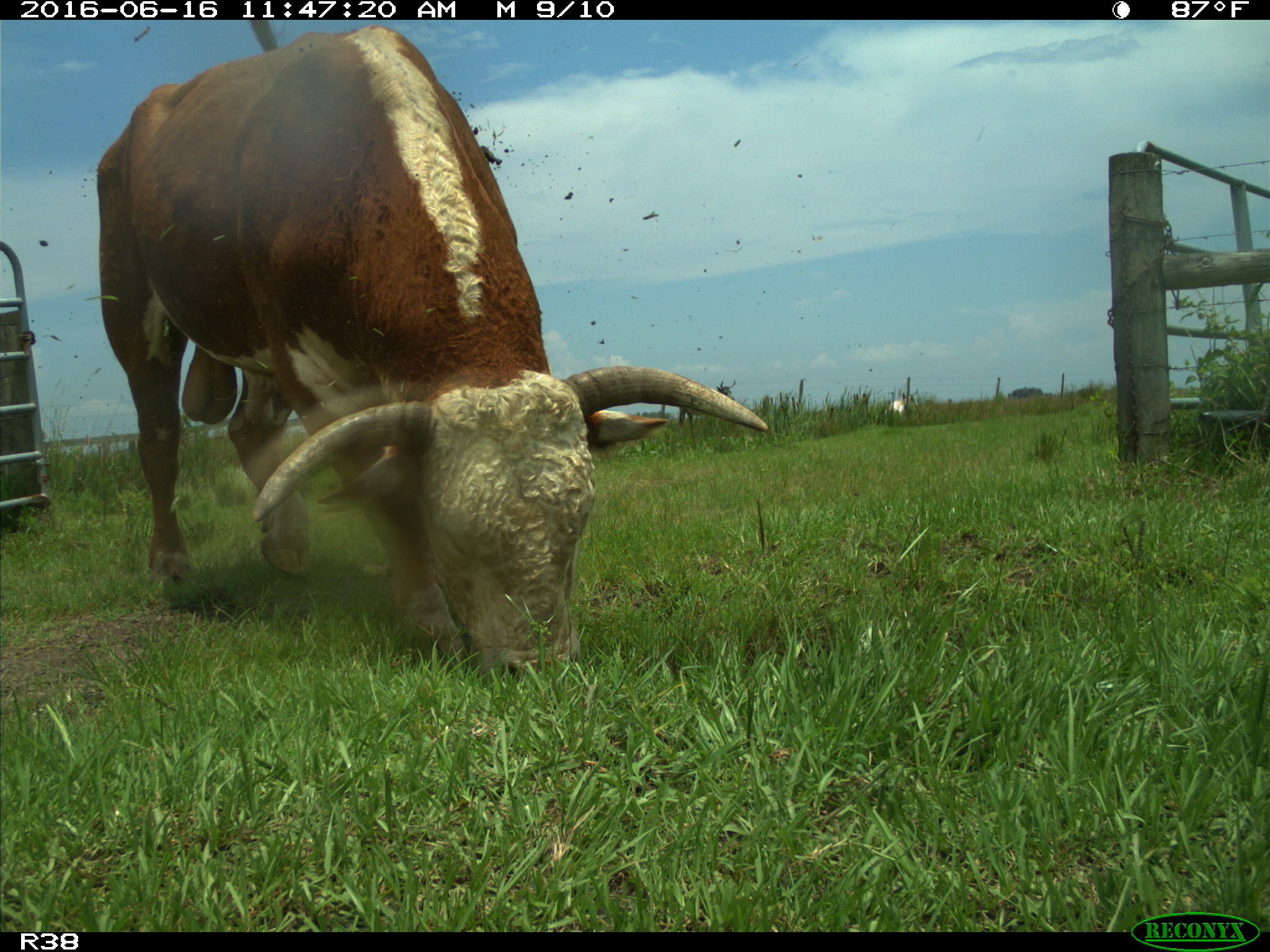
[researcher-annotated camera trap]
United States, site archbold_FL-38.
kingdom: Animalia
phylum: Chordata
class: Mammalia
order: Artiodactyla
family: Bovidae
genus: Bos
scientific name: Bos taurus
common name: domestic cow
Bos taurus (domestic cow).